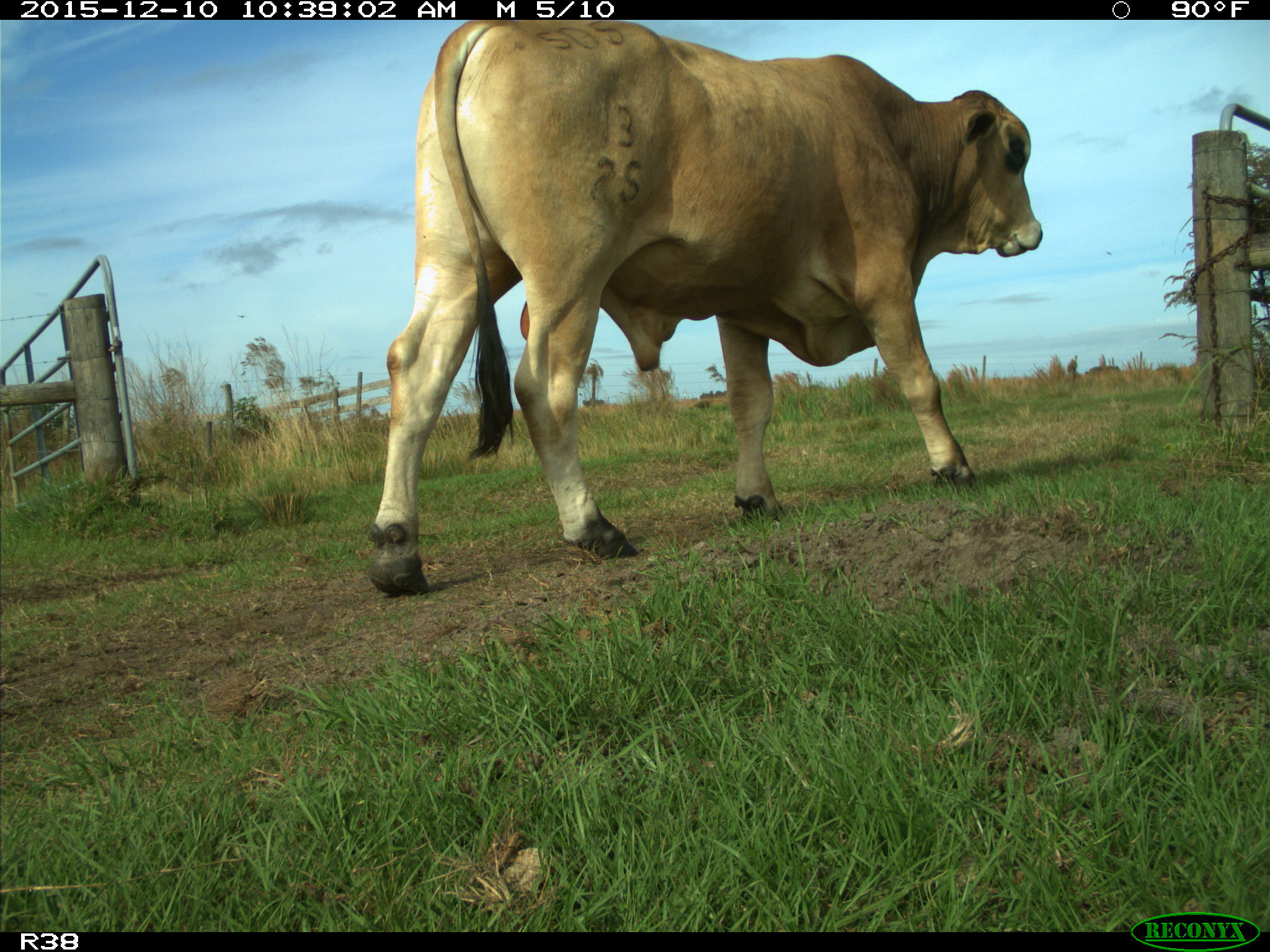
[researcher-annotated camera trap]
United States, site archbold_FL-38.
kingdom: Animalia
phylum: Chordata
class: Mammalia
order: Artiodactyla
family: Bovidae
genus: Bos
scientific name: Bos taurus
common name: domestic cow